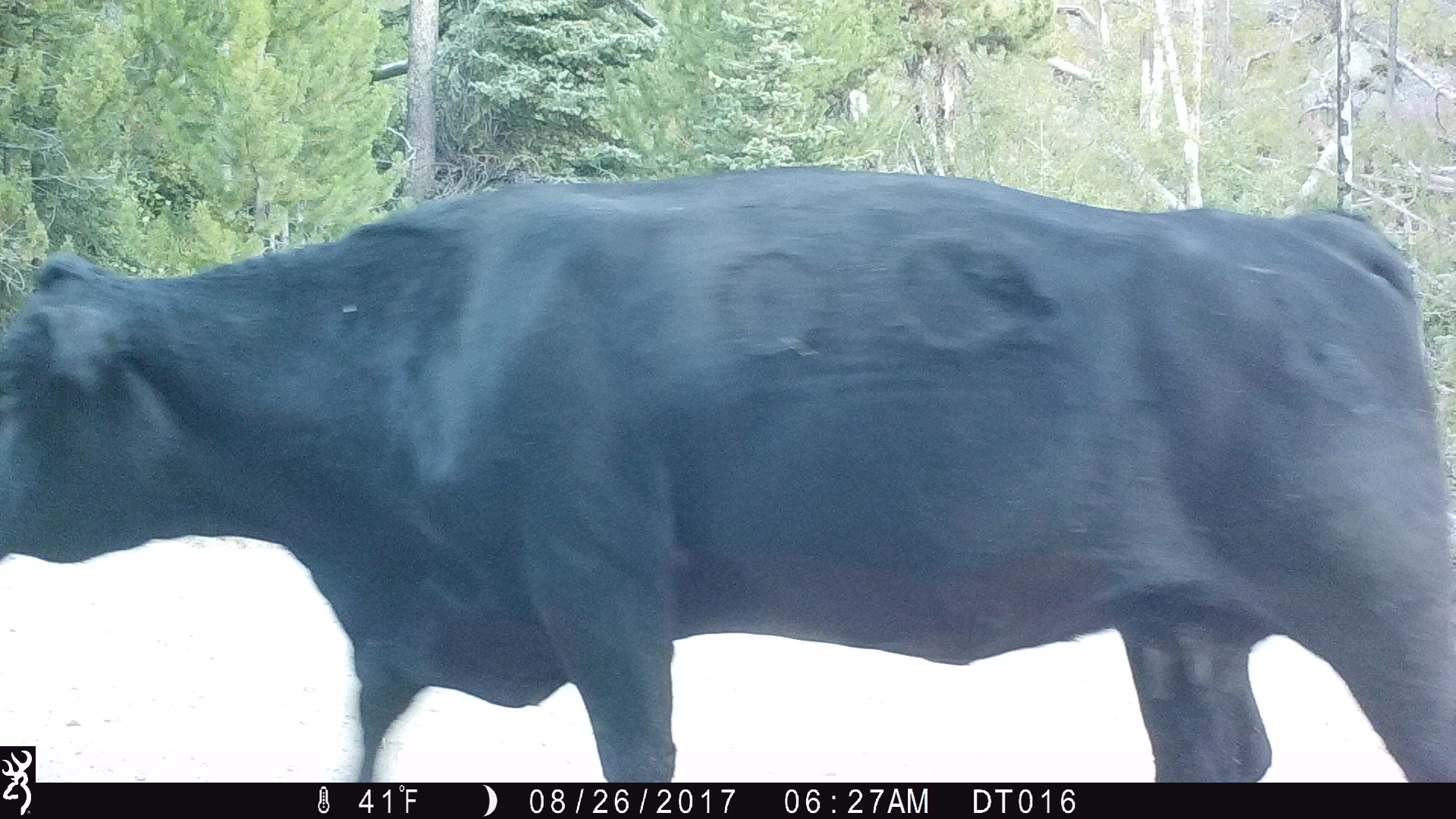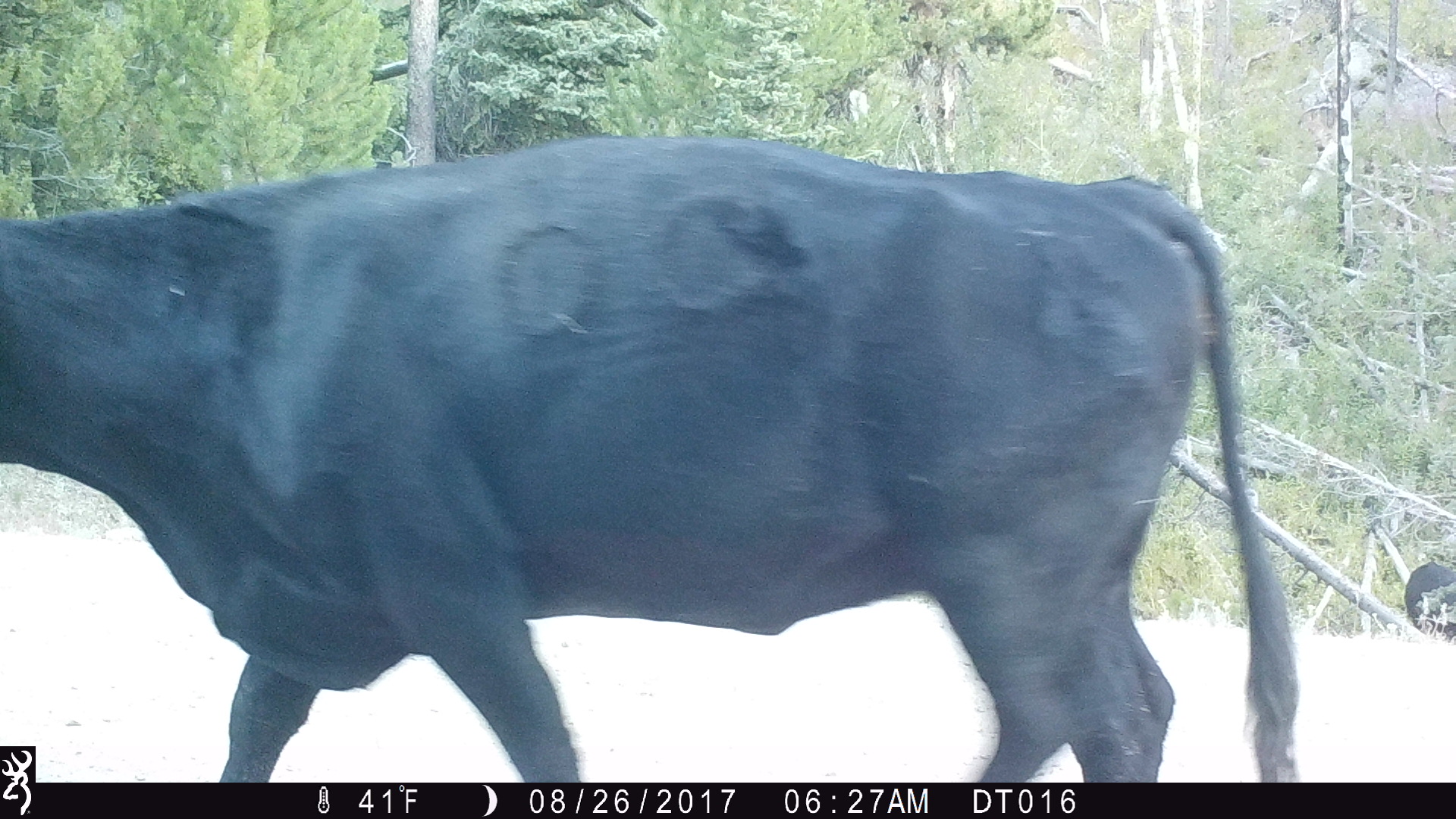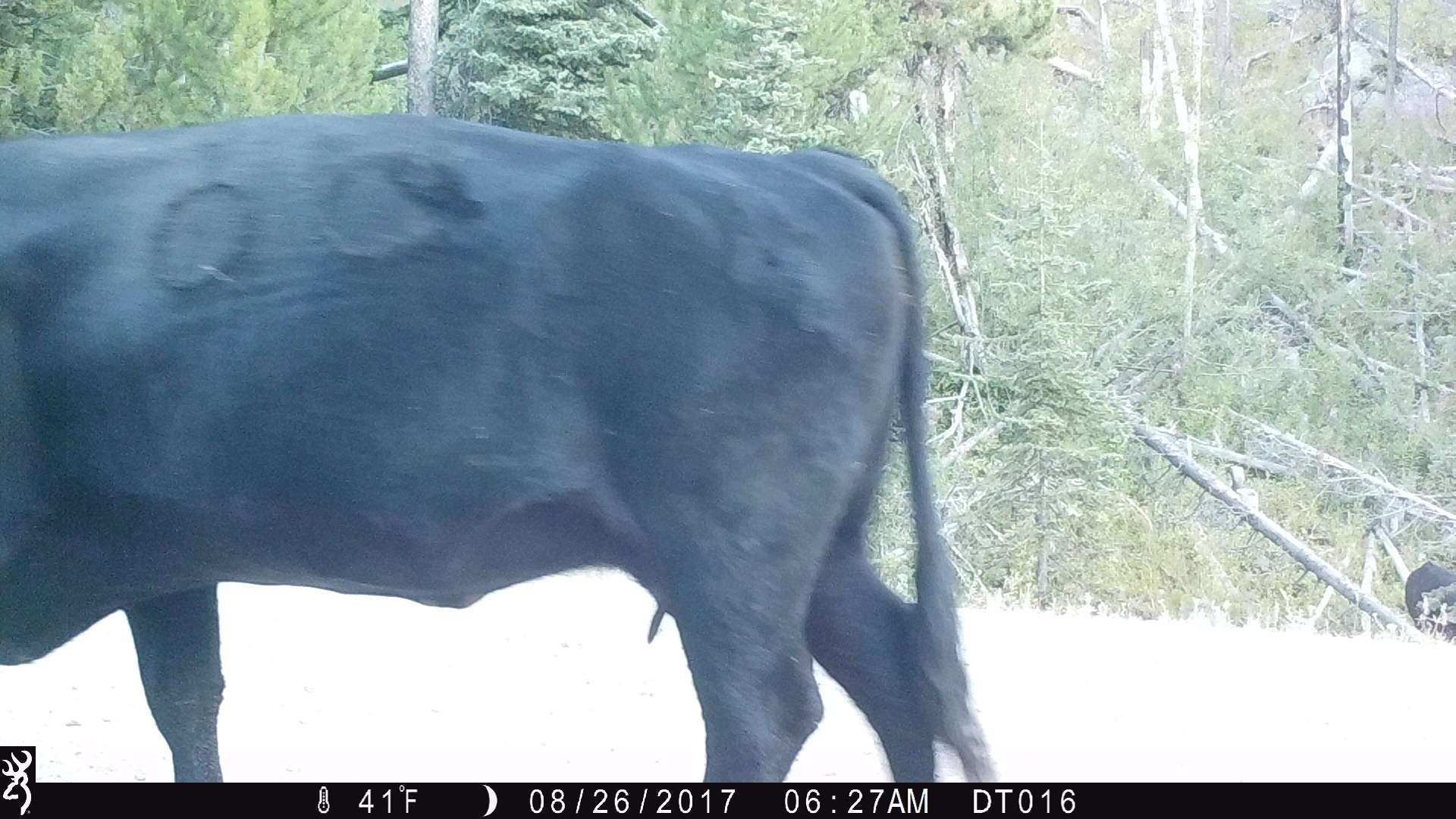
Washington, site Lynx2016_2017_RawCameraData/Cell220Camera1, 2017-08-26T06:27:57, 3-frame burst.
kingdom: Animalia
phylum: Chordata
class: Mammalia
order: Artiodactyla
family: Bovidae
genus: Bos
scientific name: Bos taurus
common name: domestic cattle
Domestic cattle (Bos taurus). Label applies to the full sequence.